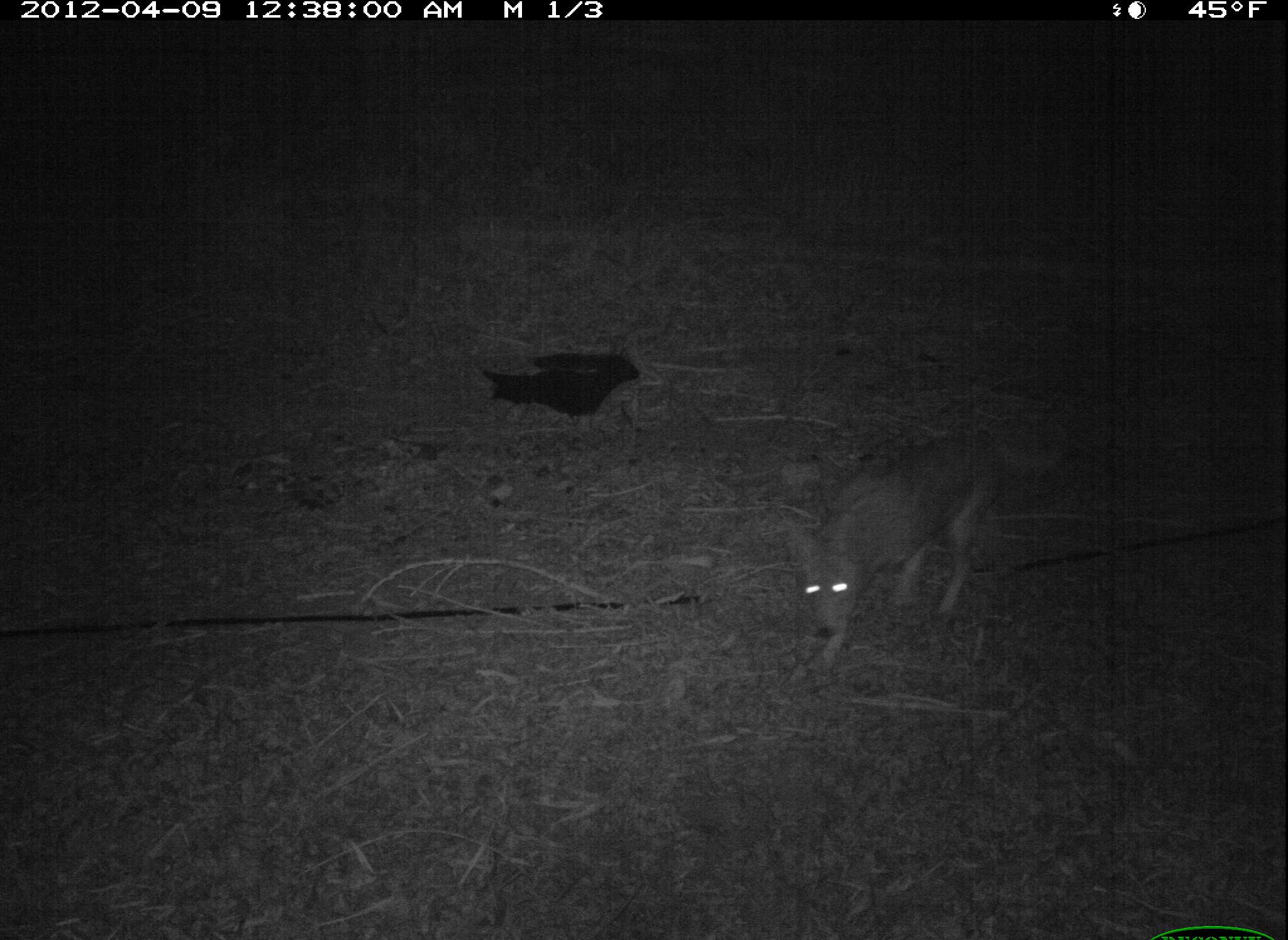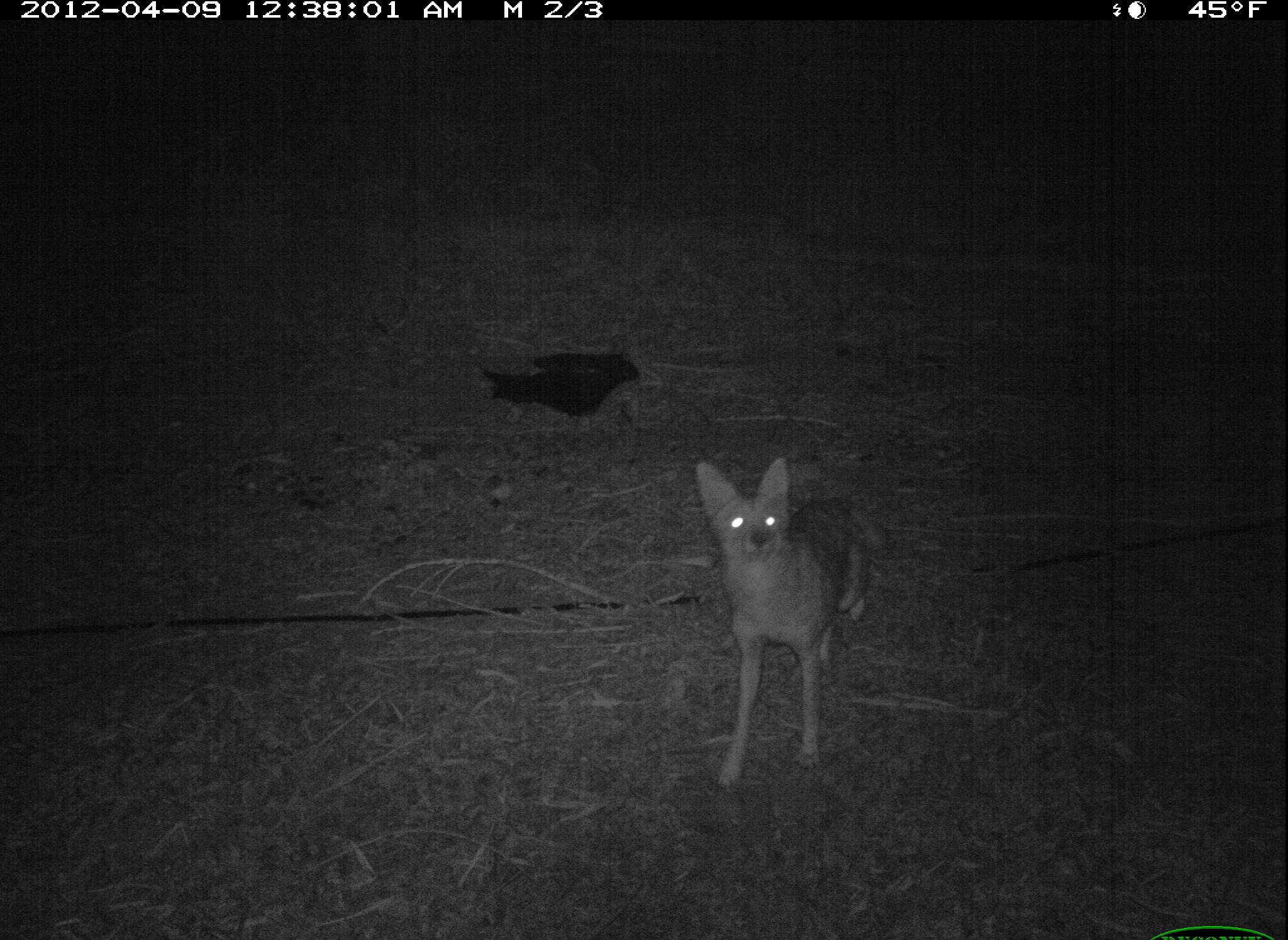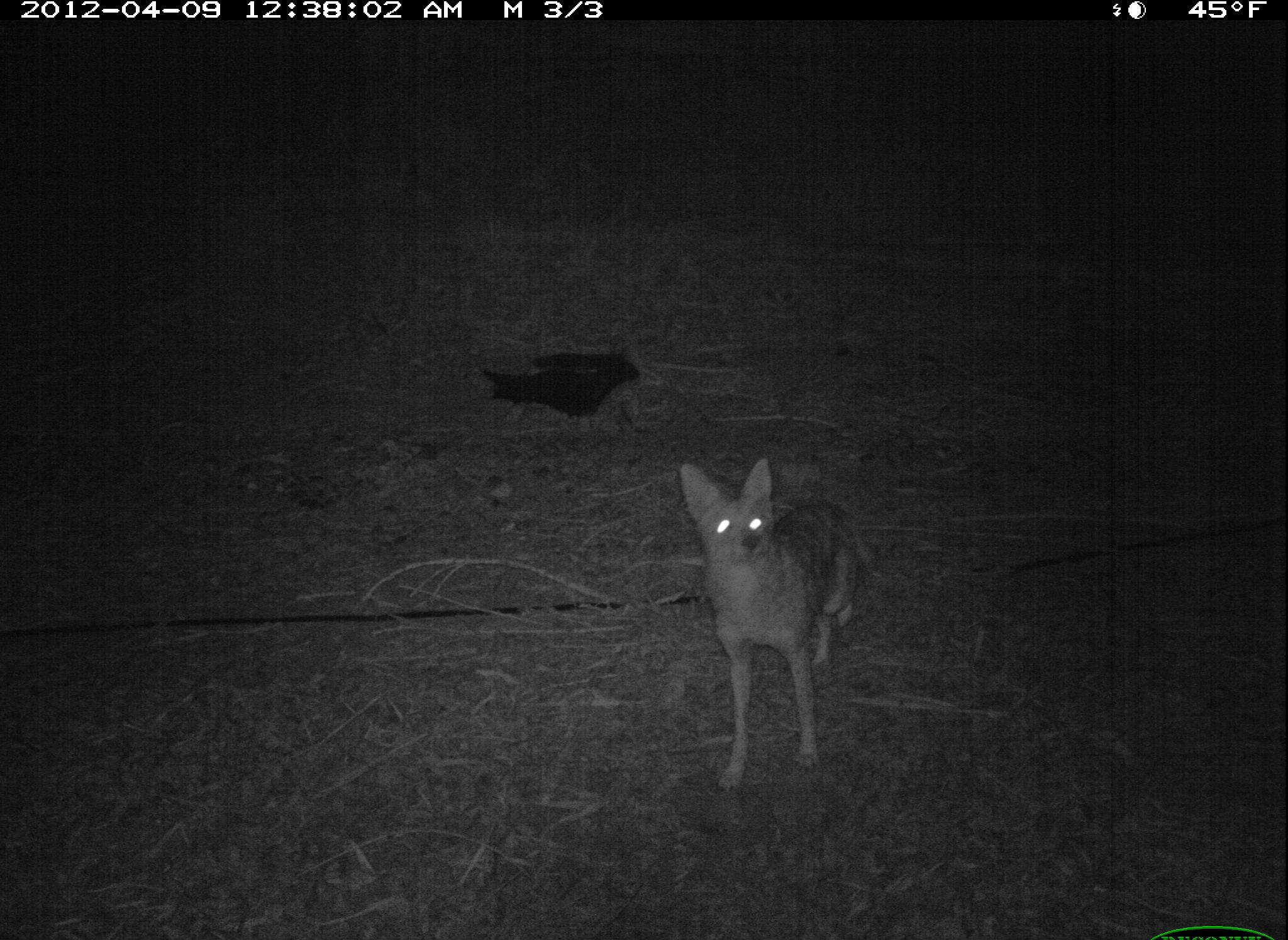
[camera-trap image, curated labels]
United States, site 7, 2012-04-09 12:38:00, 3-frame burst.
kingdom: Animalia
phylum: Chordata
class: Mammalia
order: Carnivora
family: Canidae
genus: Canis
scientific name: Canis latrans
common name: coyote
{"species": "coyote (Canis latrans)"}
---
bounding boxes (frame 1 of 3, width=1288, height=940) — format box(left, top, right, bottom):
coyote: box(750, 411, 1084, 668)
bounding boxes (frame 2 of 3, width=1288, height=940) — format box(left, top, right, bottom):
coyote: box(667, 440, 906, 799)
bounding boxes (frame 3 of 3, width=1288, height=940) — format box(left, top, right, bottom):
coyote: box(660, 449, 890, 792)